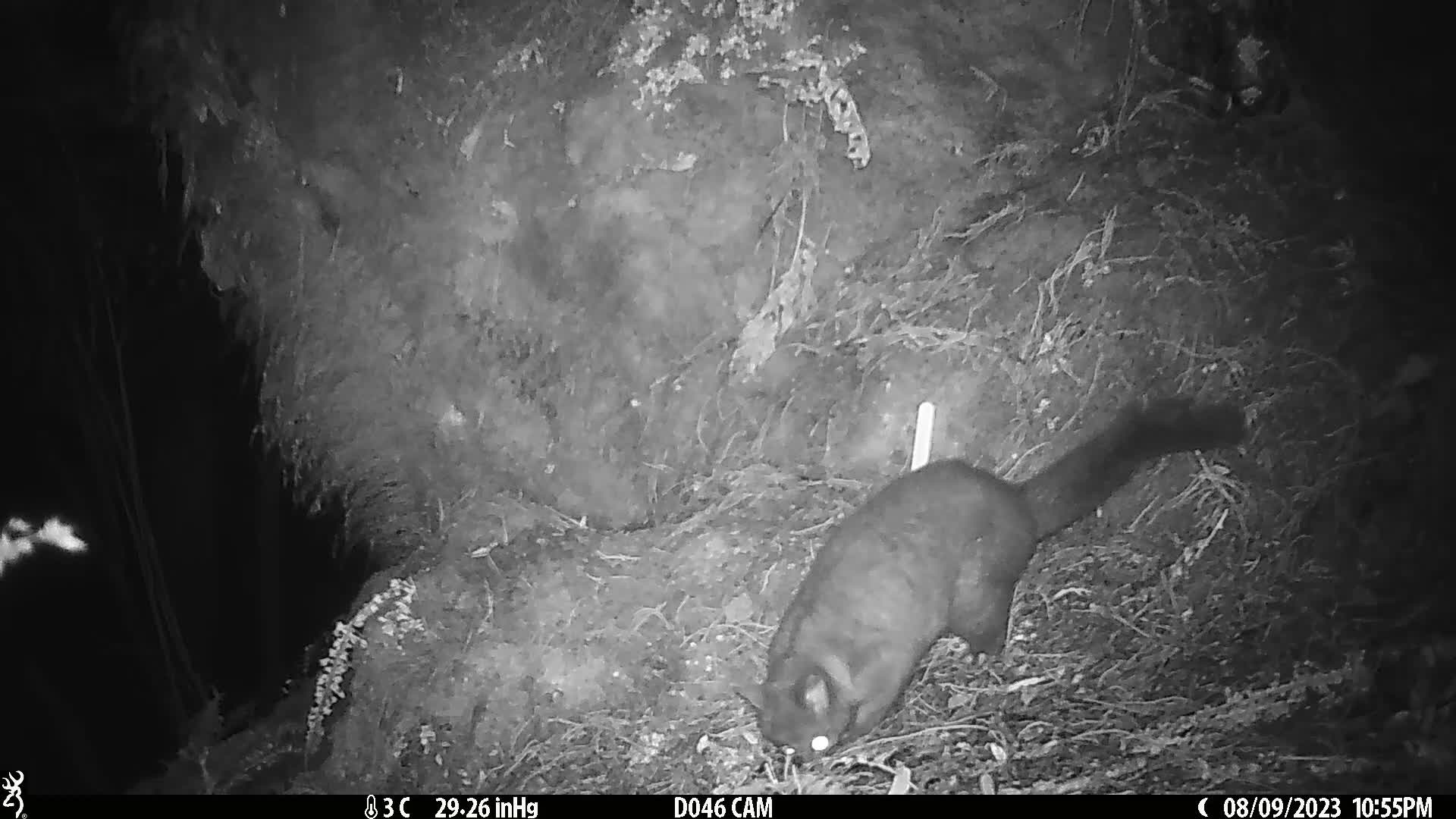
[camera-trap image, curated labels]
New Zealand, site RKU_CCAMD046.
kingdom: Animalia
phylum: Chordata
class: Mammalia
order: Diprotodontia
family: Phalangeridae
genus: Trichosurus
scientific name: Trichosurus vulpecula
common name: common brushtail possum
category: possum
Possum (common brushtail possum) (Trichosurus vulpecula).